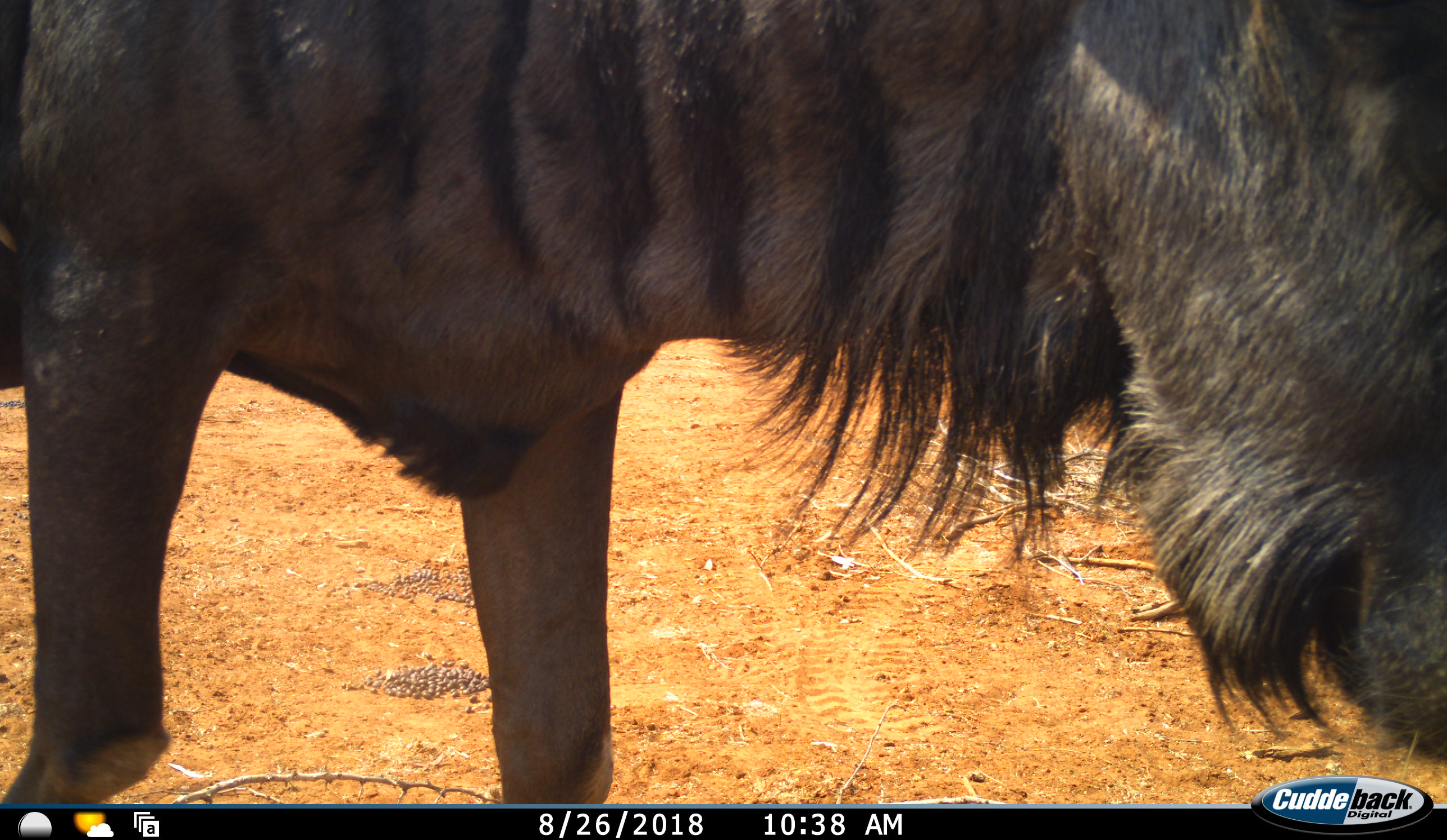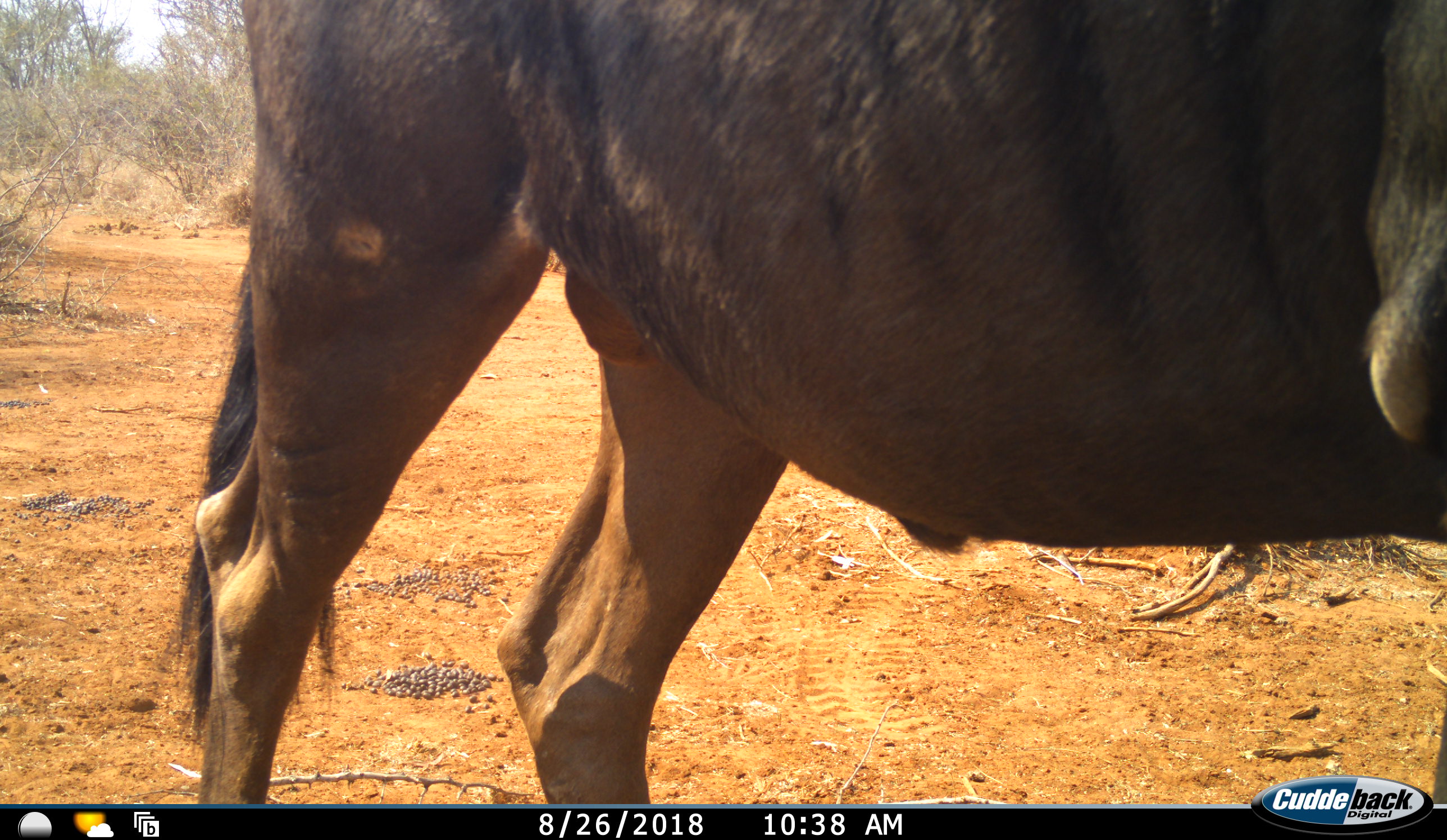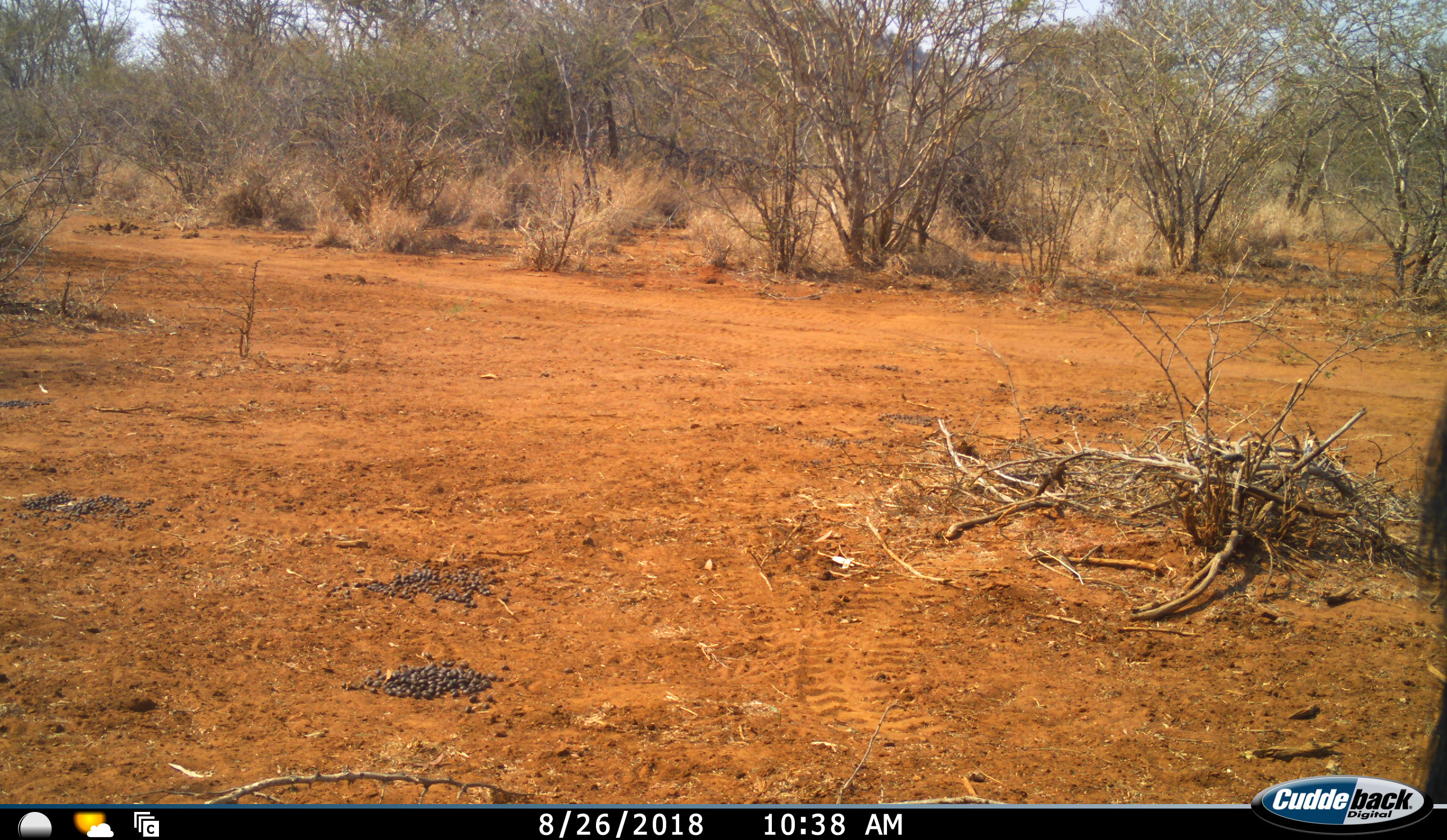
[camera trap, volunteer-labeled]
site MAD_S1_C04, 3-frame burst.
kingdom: Animalia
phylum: Chordata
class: Mammalia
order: Artiodactyla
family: Bovidae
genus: Connochaetes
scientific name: Connochaetes taurinus taurinus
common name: blue wildebeest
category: wildebeestblue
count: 1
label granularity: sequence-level